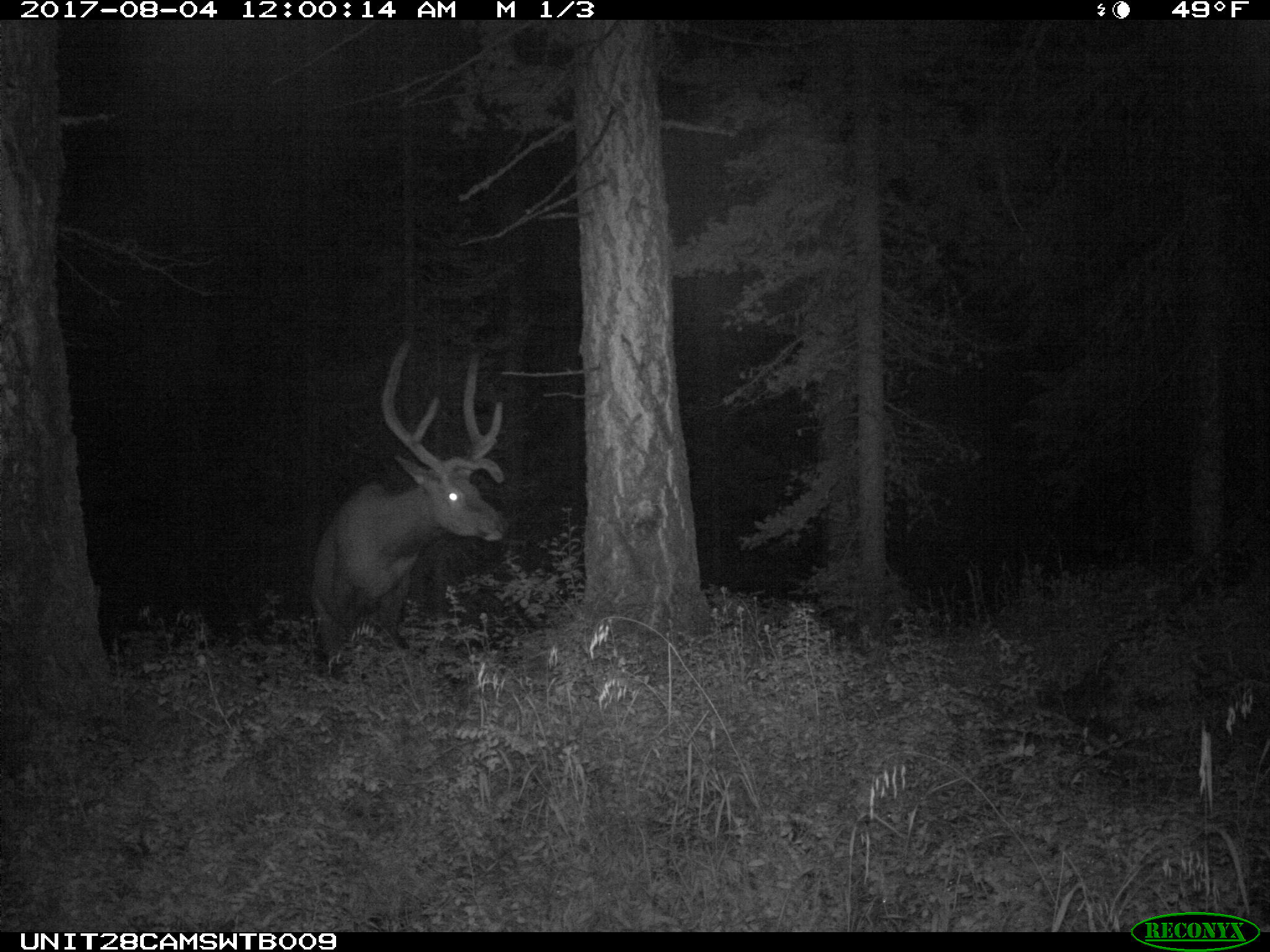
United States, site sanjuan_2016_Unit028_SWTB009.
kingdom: Animalia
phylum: Chordata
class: Mammalia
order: Artiodactyla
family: Cervidae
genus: Cervus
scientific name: Cervus elaphus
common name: red deer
Cervus elaphus (red deer).